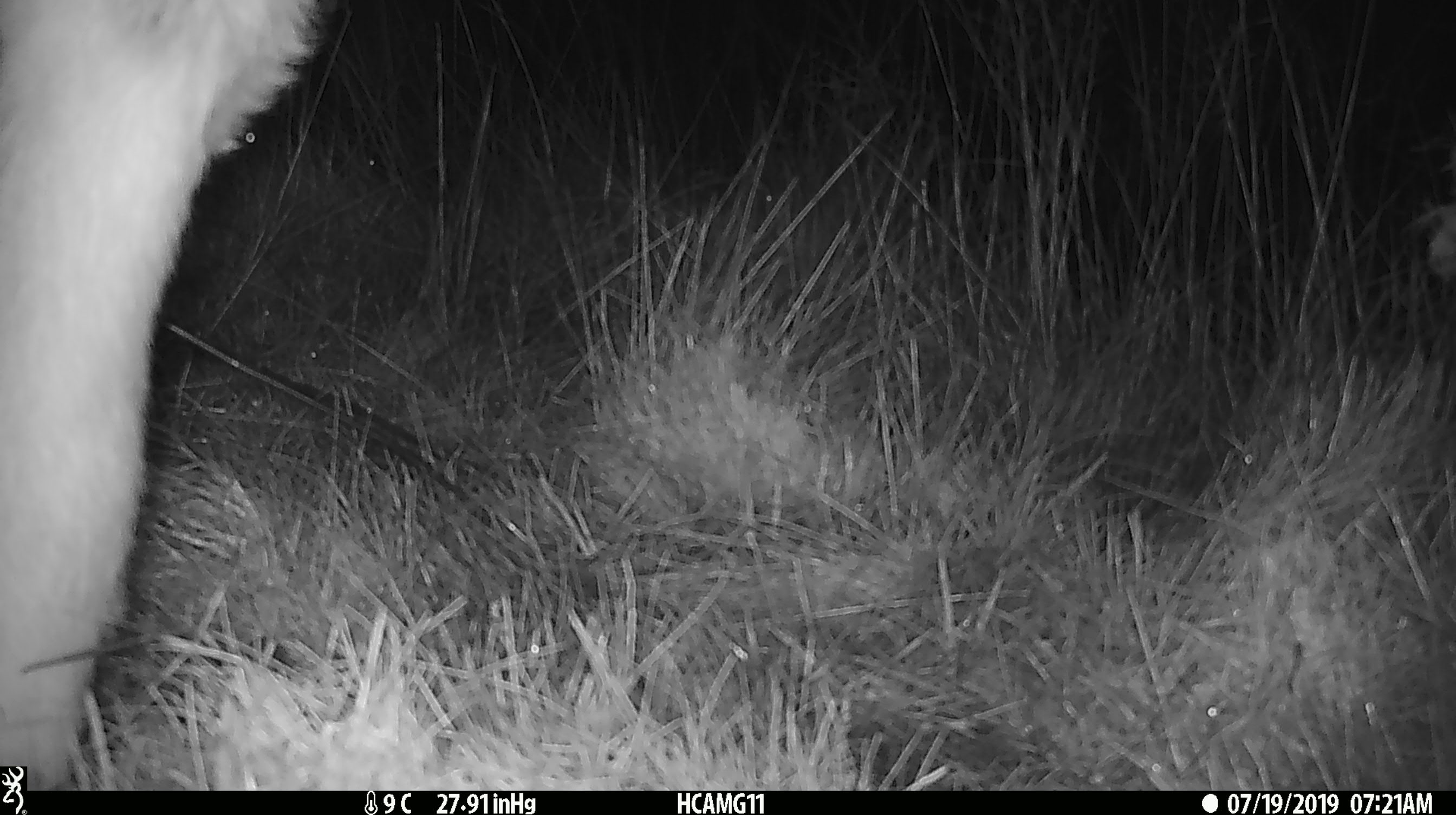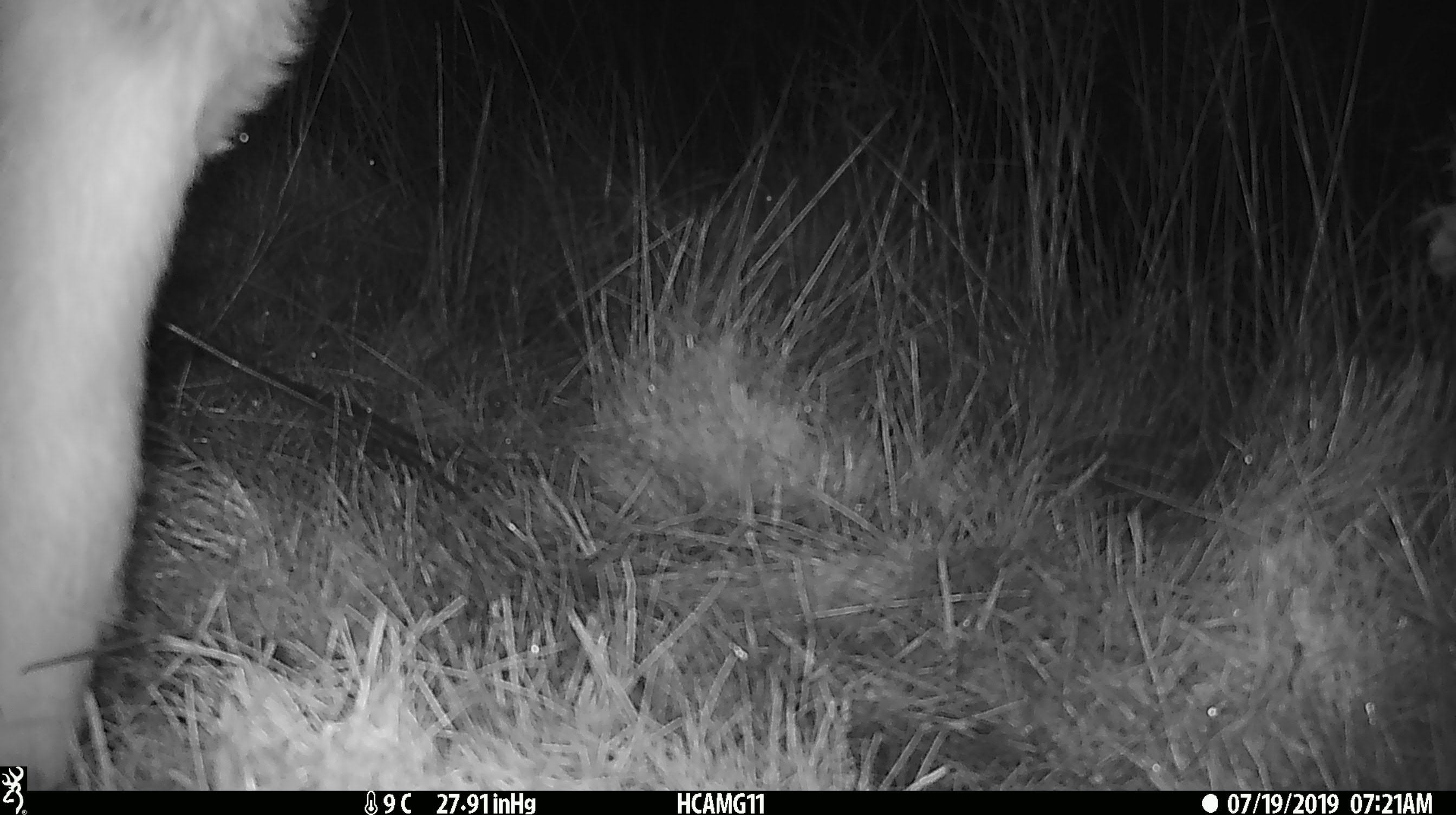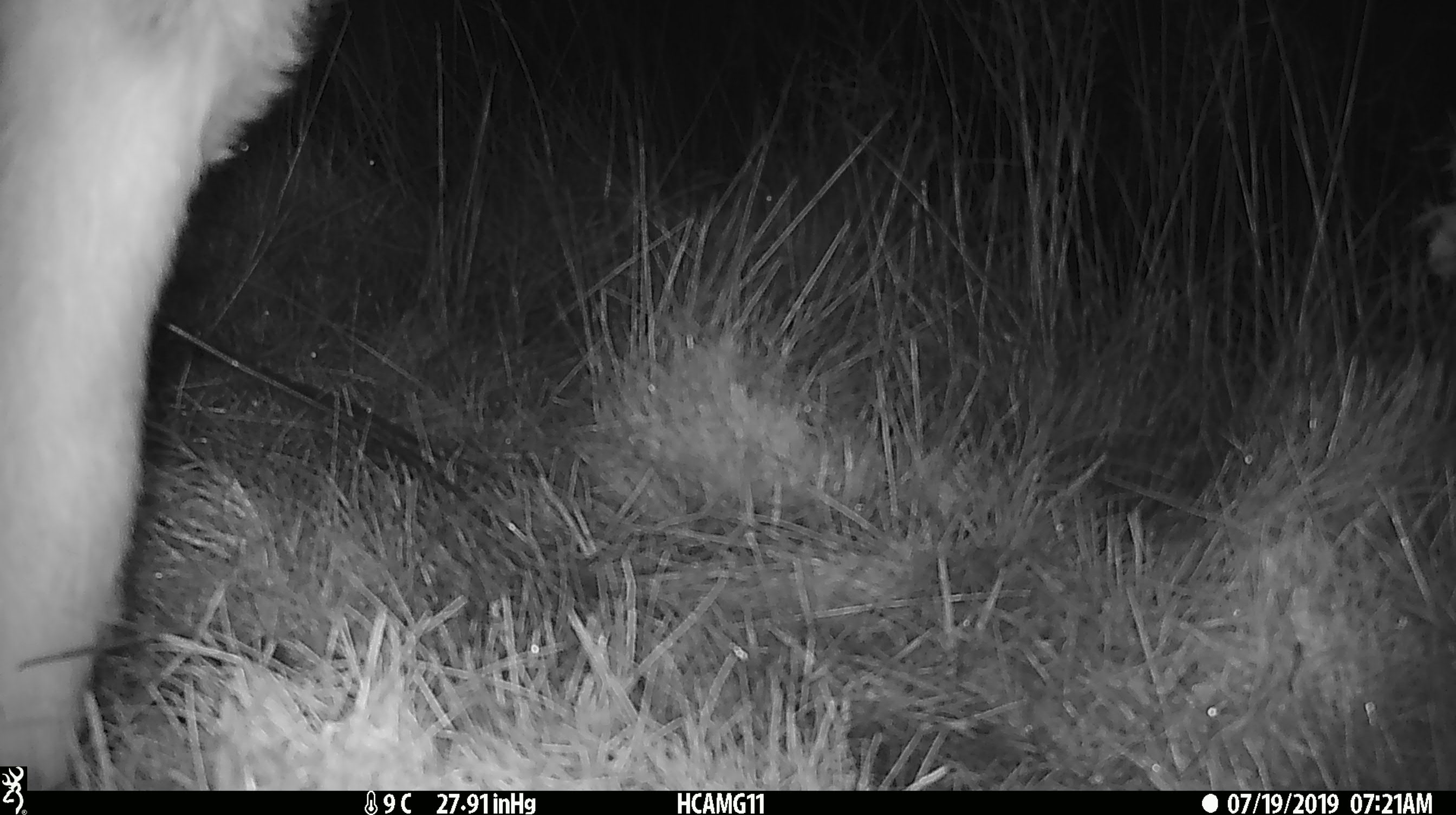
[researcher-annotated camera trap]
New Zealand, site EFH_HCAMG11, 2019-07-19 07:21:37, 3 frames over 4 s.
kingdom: Animalia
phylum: Chordata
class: Mammalia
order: Artiodactyla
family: Bovidae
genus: Bos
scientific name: Bos taurus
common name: domestic cow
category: cow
Cow (domestic cow) (Bos taurus).